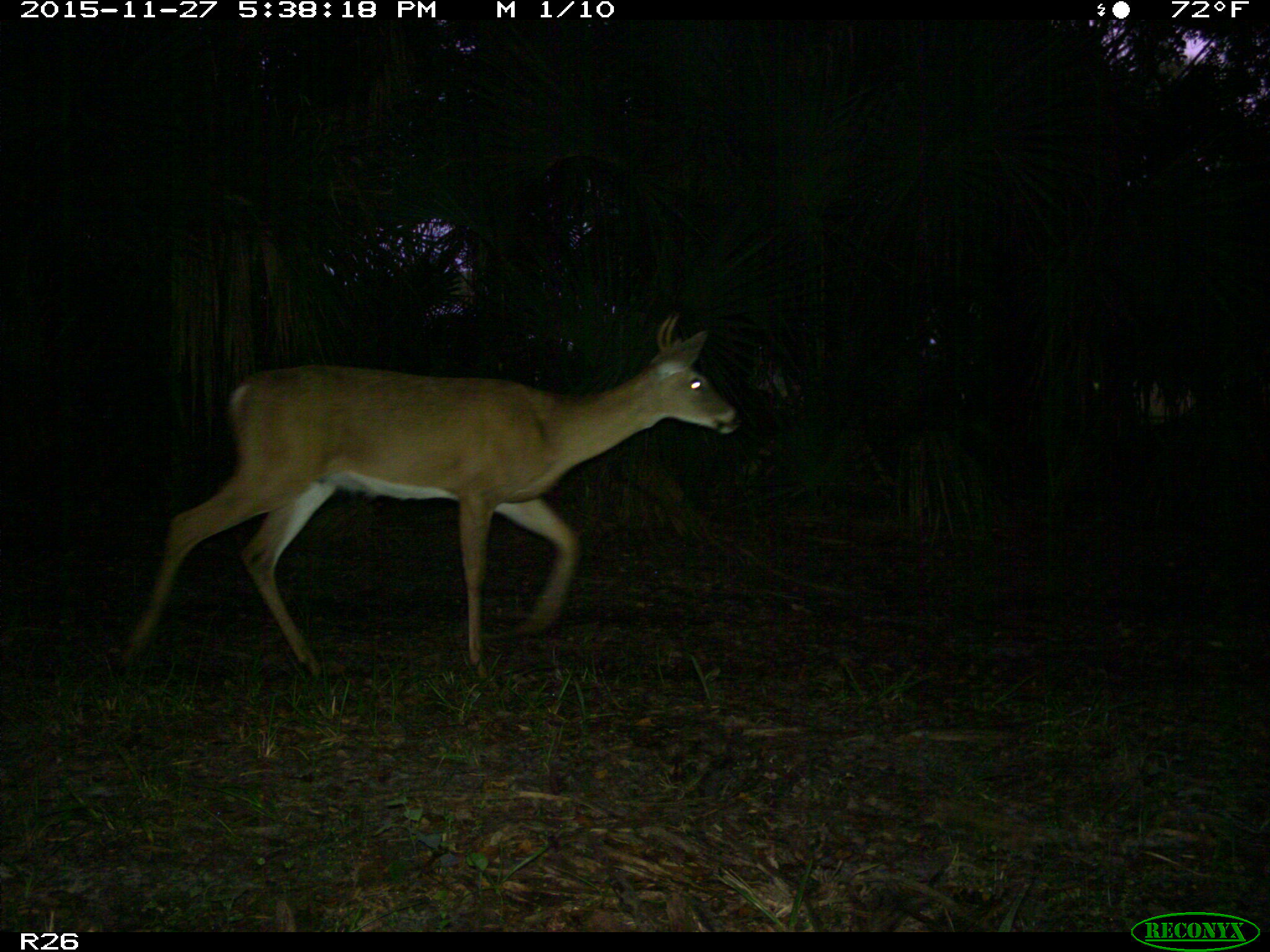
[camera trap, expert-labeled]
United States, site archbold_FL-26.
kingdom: Animalia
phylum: Chordata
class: Mammalia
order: Artiodactyla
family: Cervidae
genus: Odocoileus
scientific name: Odocoileus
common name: deer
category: unidentified deer